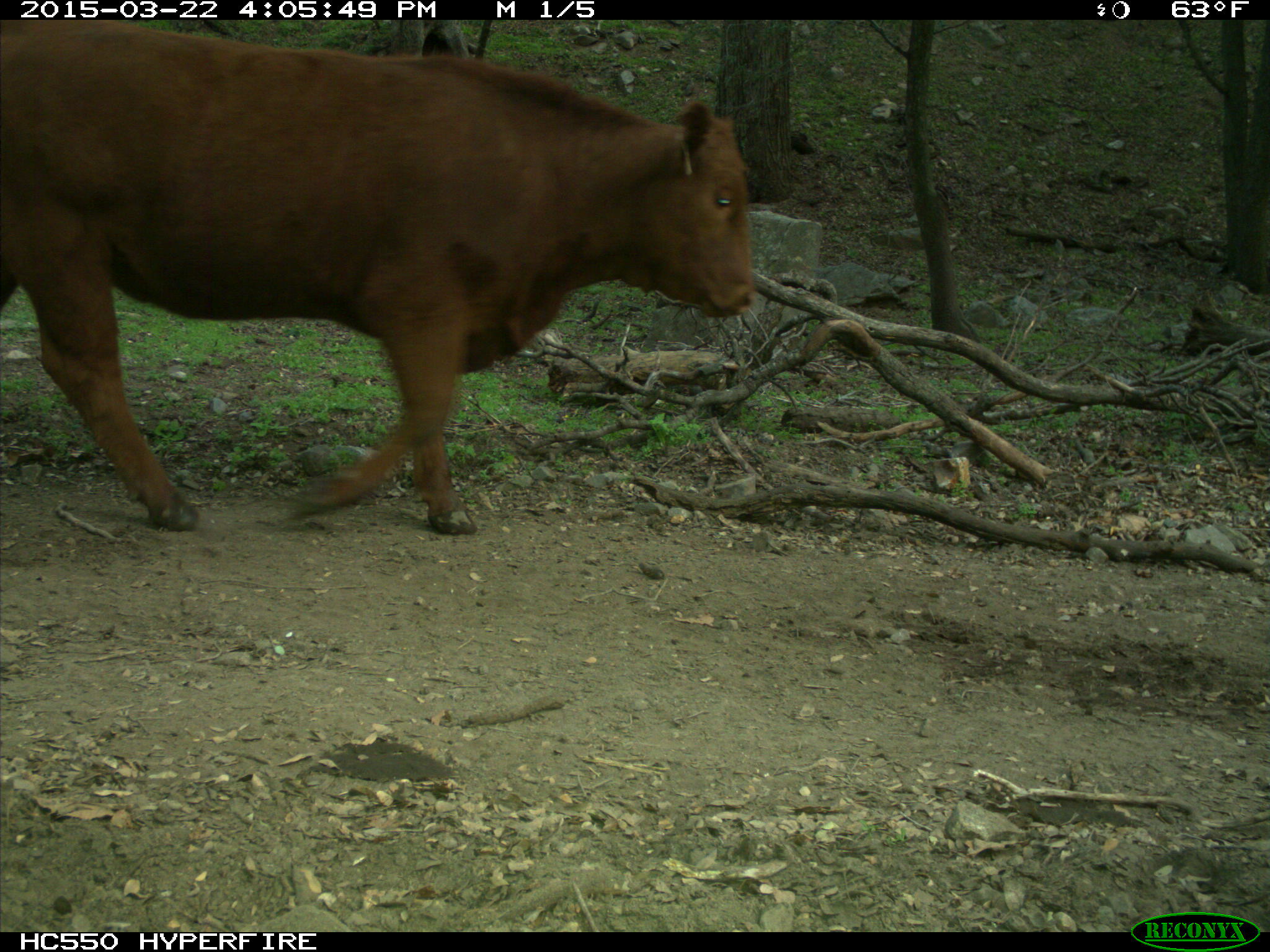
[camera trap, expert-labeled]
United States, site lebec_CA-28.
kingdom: Animalia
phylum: Chordata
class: Mammalia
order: Artiodactyla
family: Bovidae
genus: Bos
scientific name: Bos taurus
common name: domestic cow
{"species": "Bos taurus (domestic cow)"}